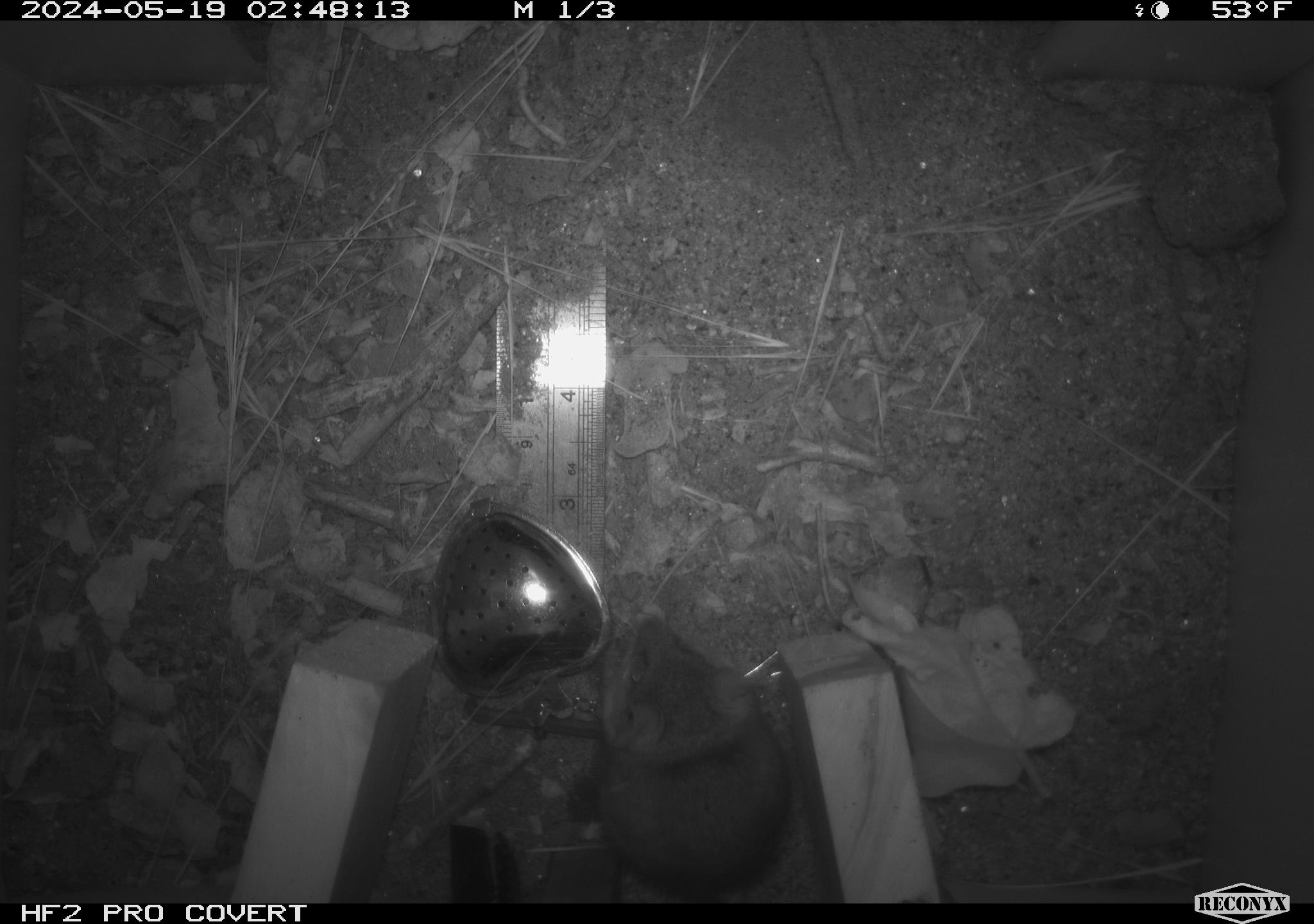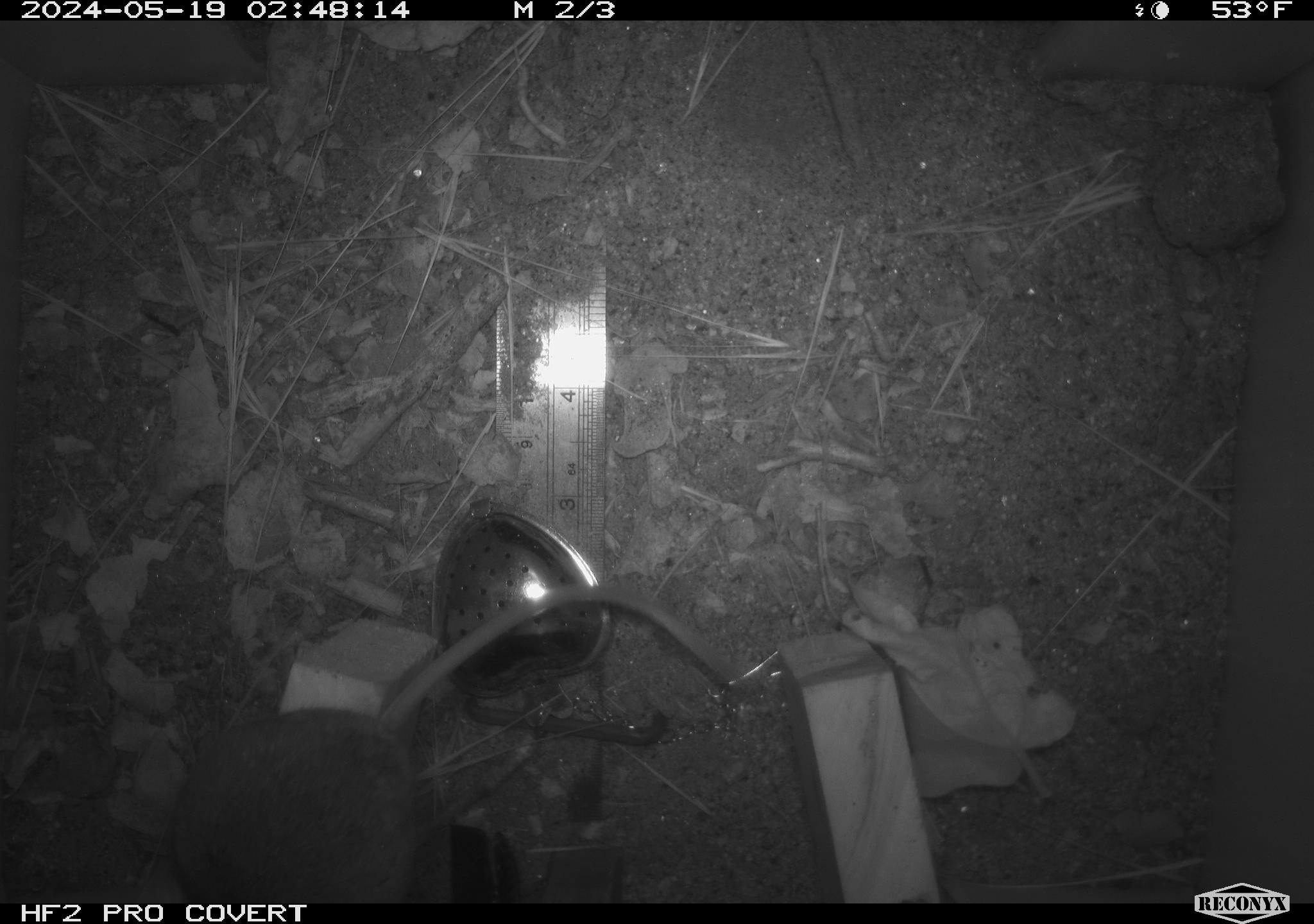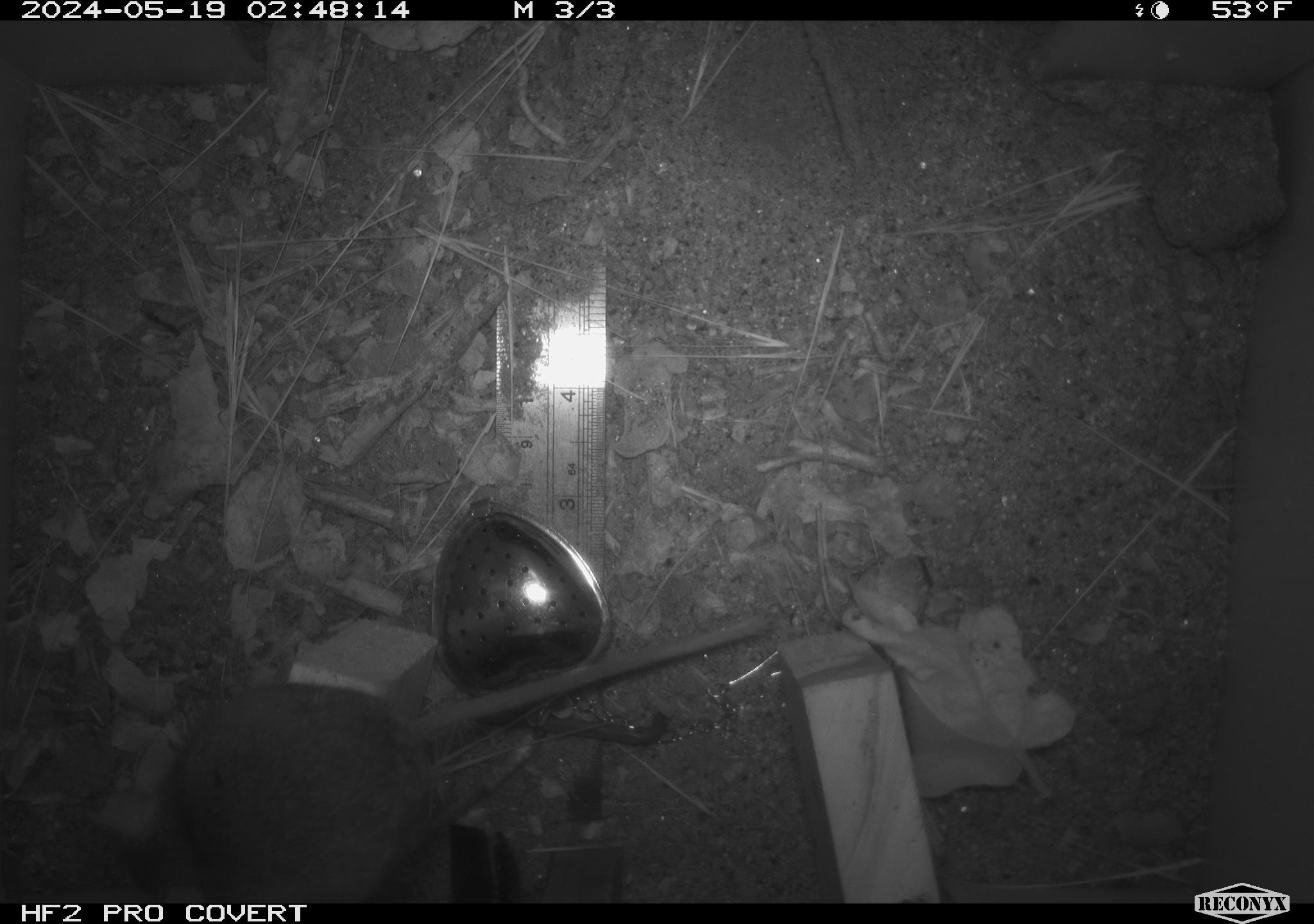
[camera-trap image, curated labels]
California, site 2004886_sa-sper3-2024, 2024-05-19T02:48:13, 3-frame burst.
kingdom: Animalia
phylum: Chordata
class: Mammalia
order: Rodentia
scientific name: Rodentia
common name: mouse species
Mouse species (Rodentia).